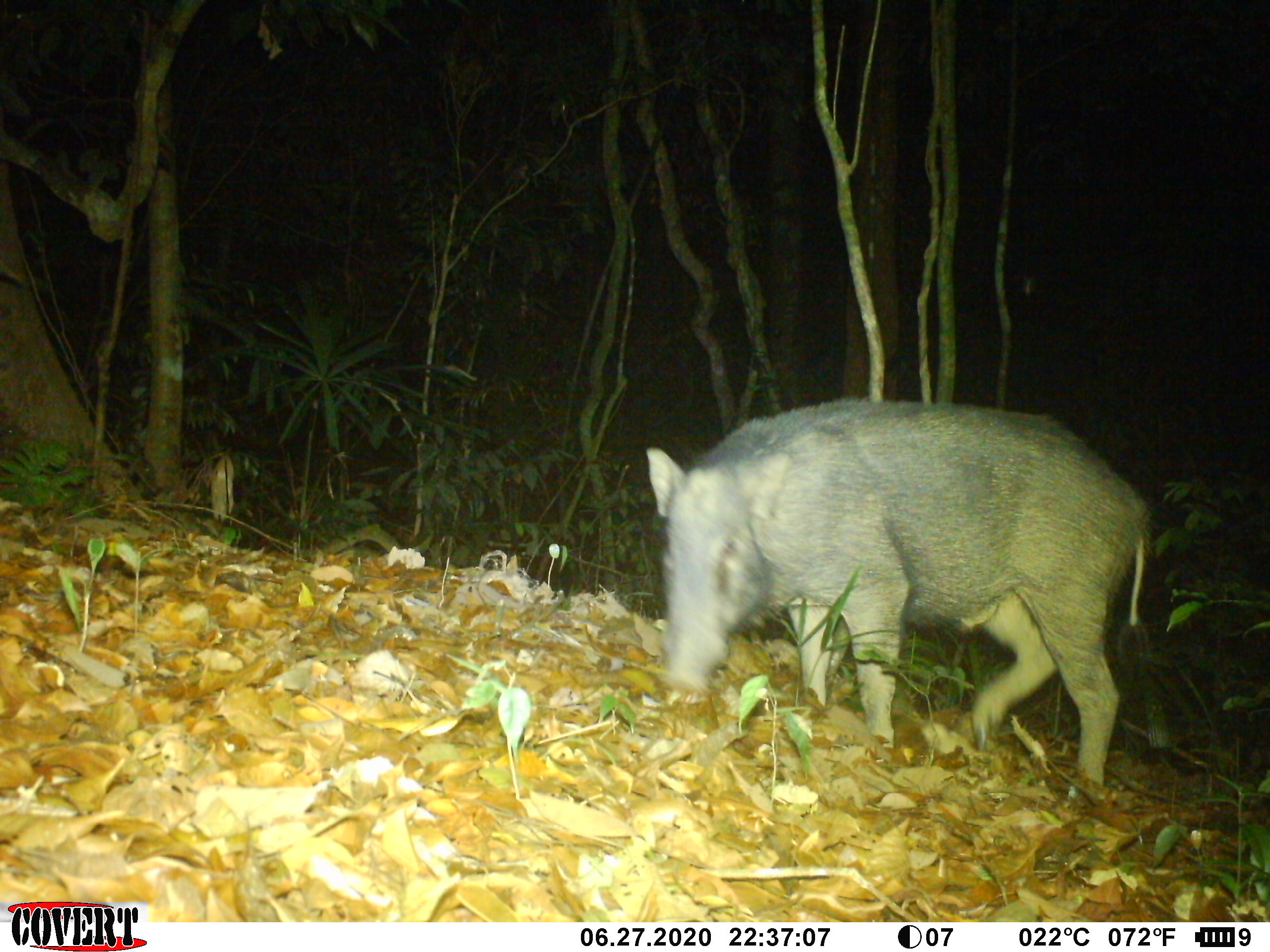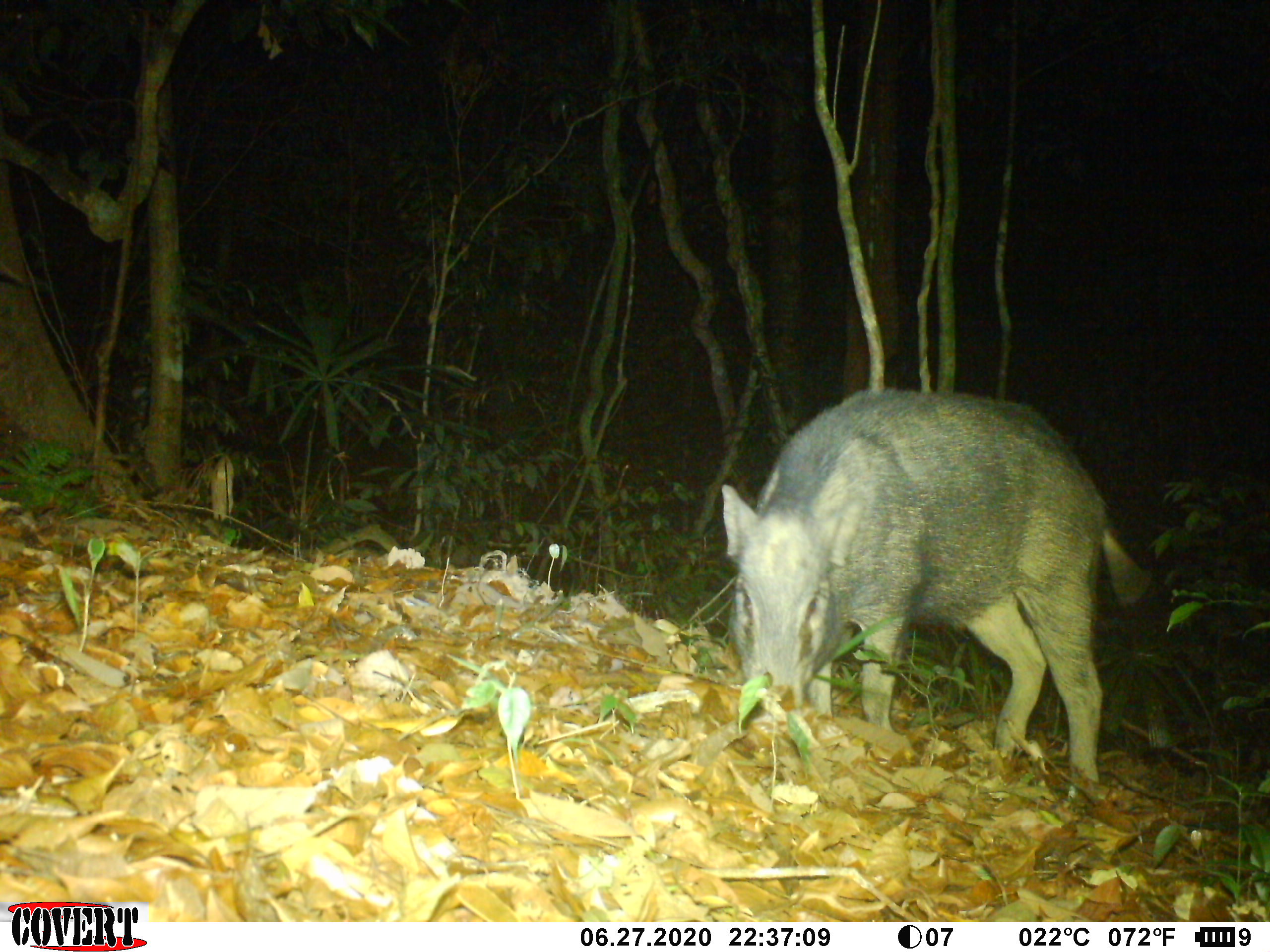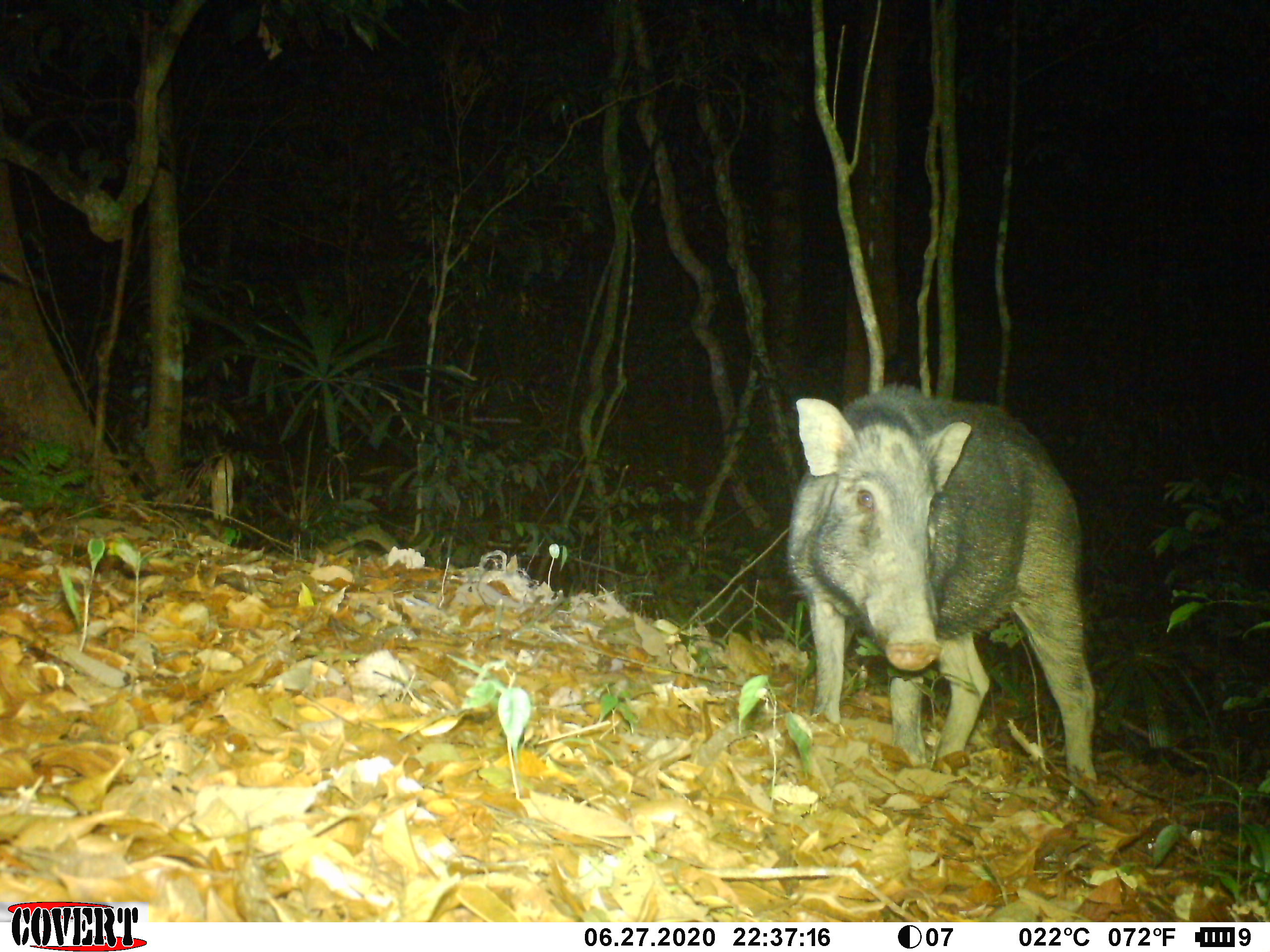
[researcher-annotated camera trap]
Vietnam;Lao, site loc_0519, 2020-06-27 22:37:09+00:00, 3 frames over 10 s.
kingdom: Animalia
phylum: Chordata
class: Mammalia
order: Artiodactyla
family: Suidae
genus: Sus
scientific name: Sus scrofa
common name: eurasian wild pig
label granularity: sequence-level